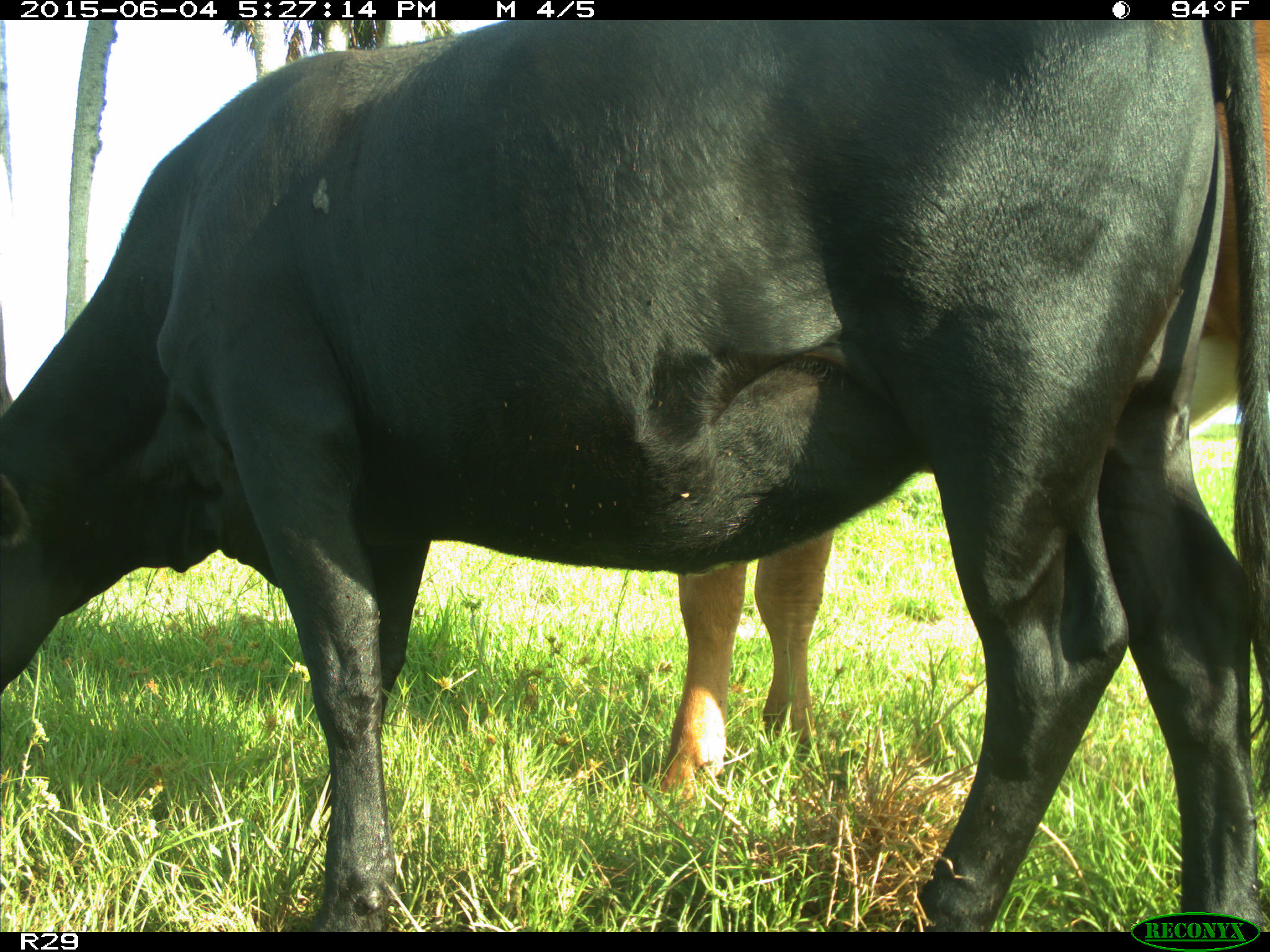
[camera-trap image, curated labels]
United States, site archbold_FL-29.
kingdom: Animalia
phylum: Chordata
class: Mammalia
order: Artiodactyla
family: Bovidae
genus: Bos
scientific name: Bos taurus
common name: domestic cow